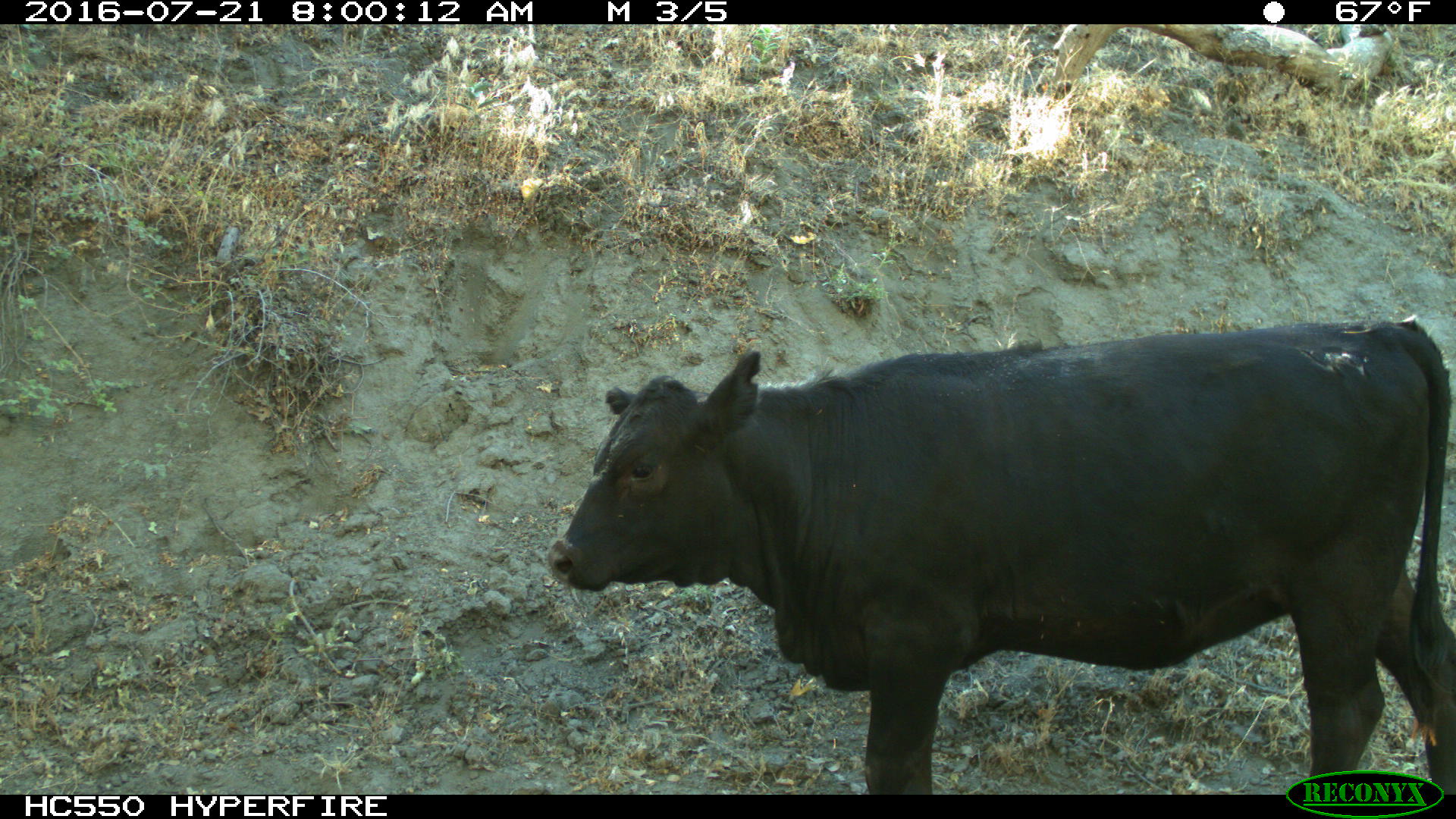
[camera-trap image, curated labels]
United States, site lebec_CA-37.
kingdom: Animalia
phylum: Chordata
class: Mammalia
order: Artiodactyla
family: Bovidae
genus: Bos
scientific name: Bos taurus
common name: domestic cow